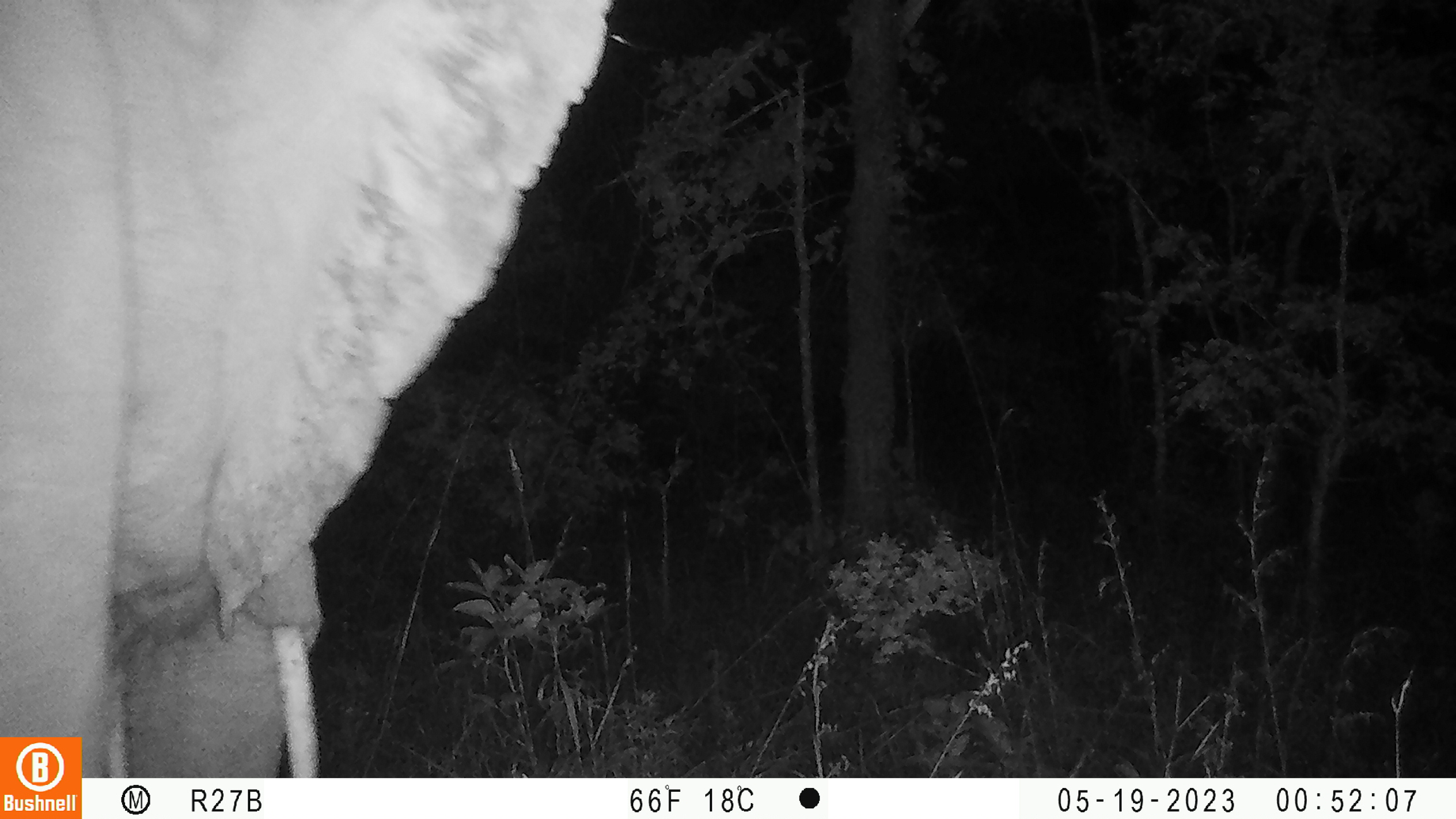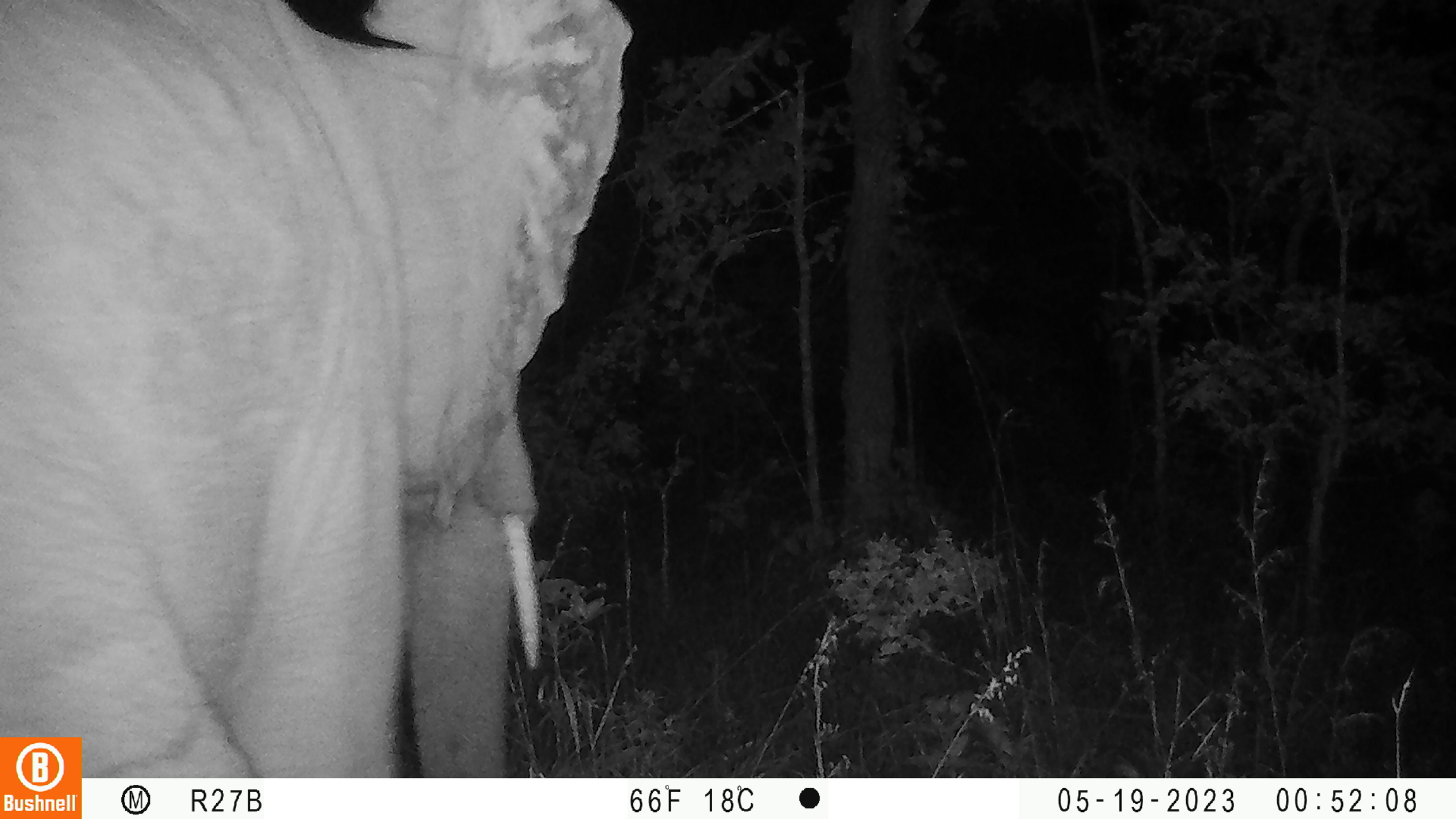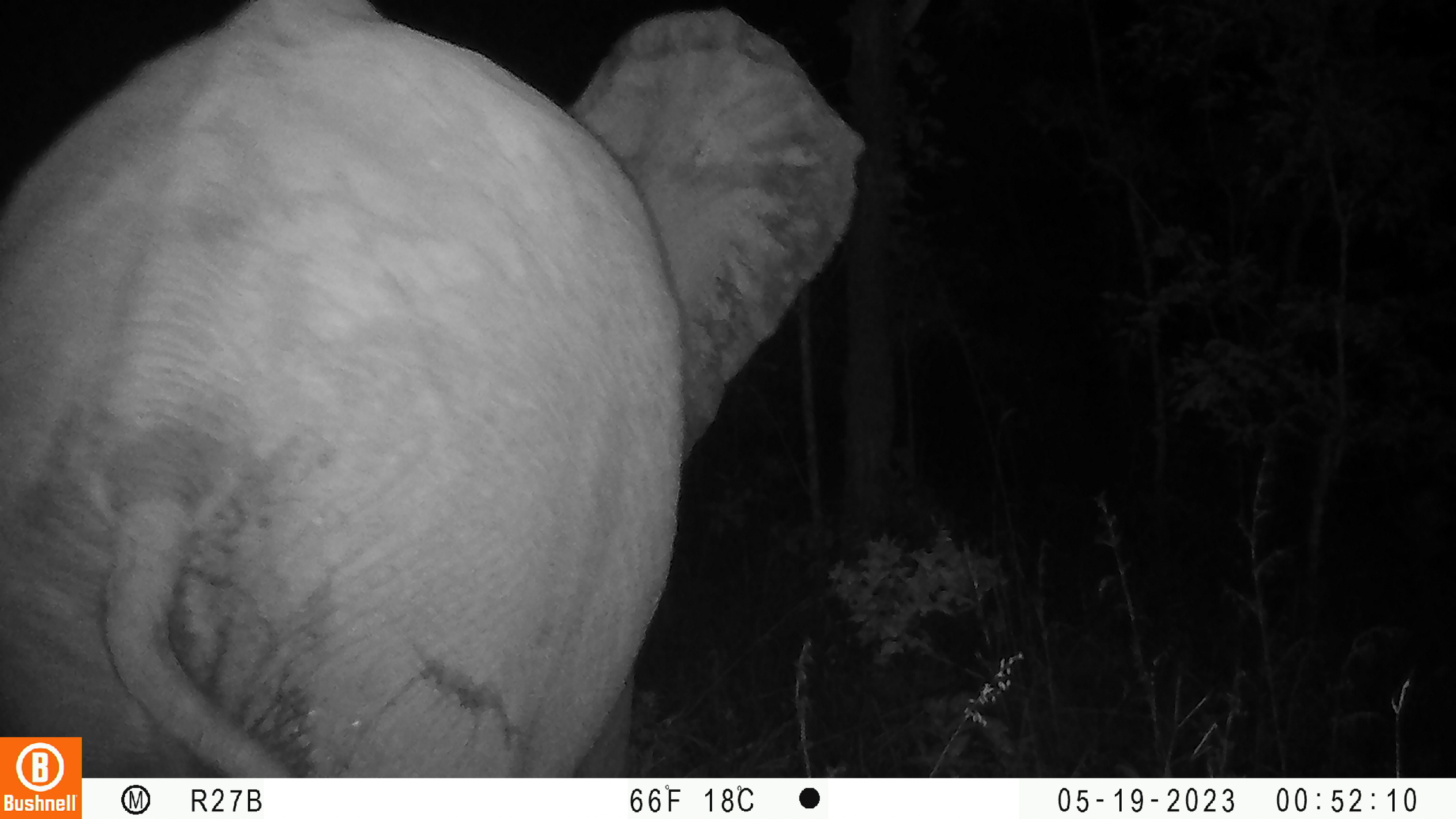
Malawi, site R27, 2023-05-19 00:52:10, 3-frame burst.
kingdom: Animalia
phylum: Chordata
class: Mammalia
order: Proboscidea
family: Elephantidae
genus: Loxodonta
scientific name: Loxodonta africana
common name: african savanna elephant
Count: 1.